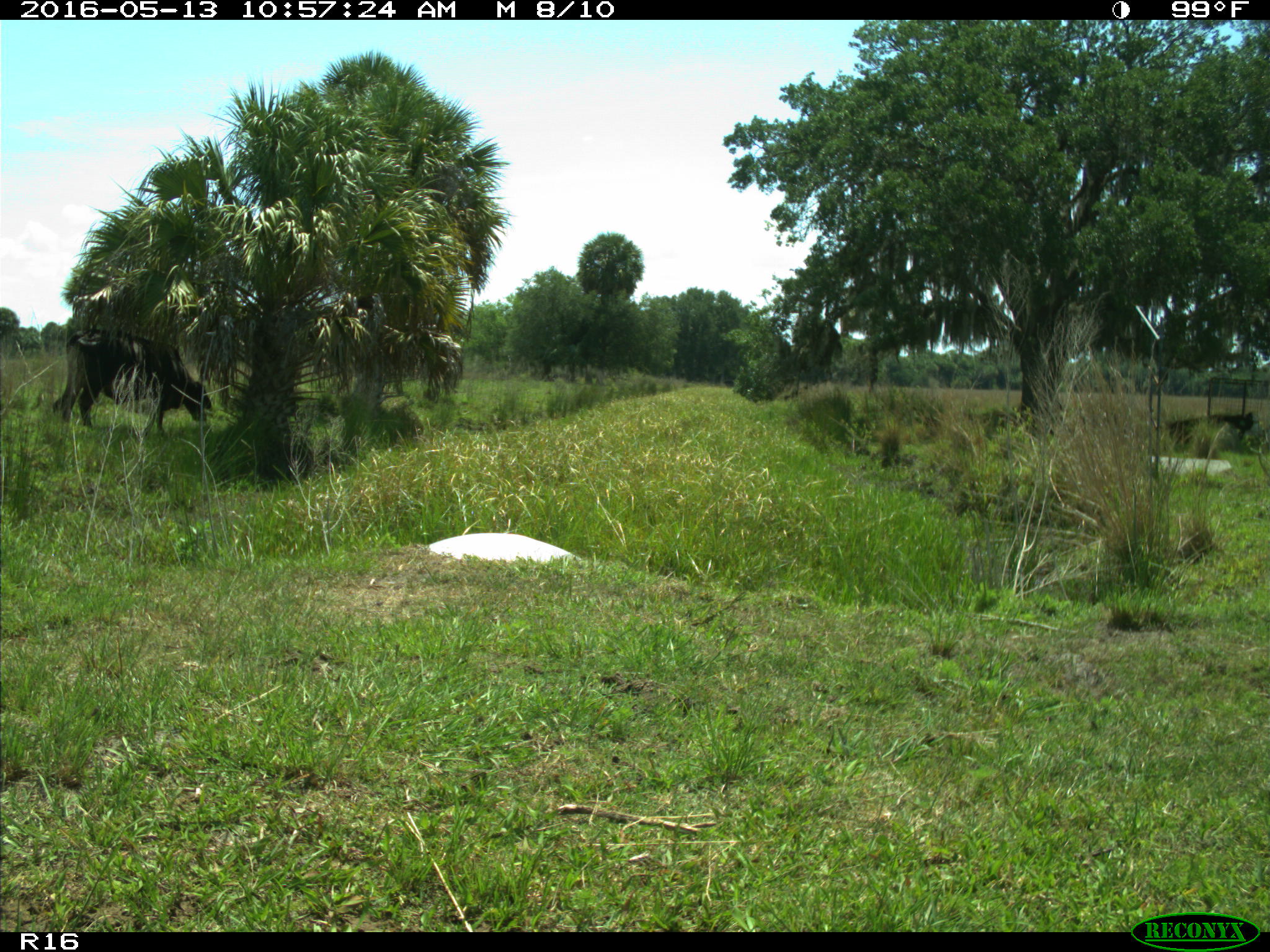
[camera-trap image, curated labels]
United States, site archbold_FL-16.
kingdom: Animalia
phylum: Chordata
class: Mammalia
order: Artiodactyla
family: Bovidae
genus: Bos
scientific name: Bos taurus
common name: domestic cow